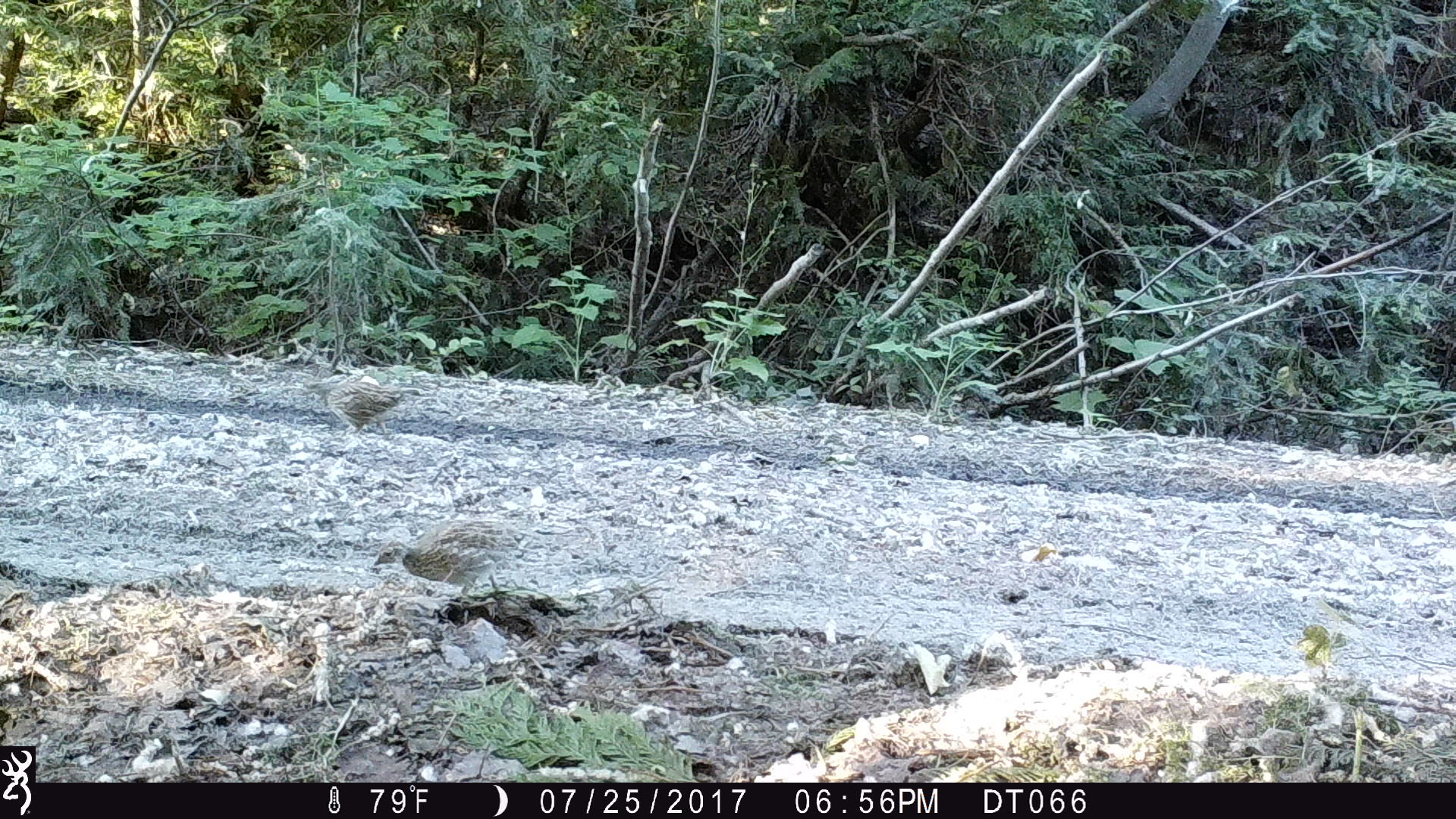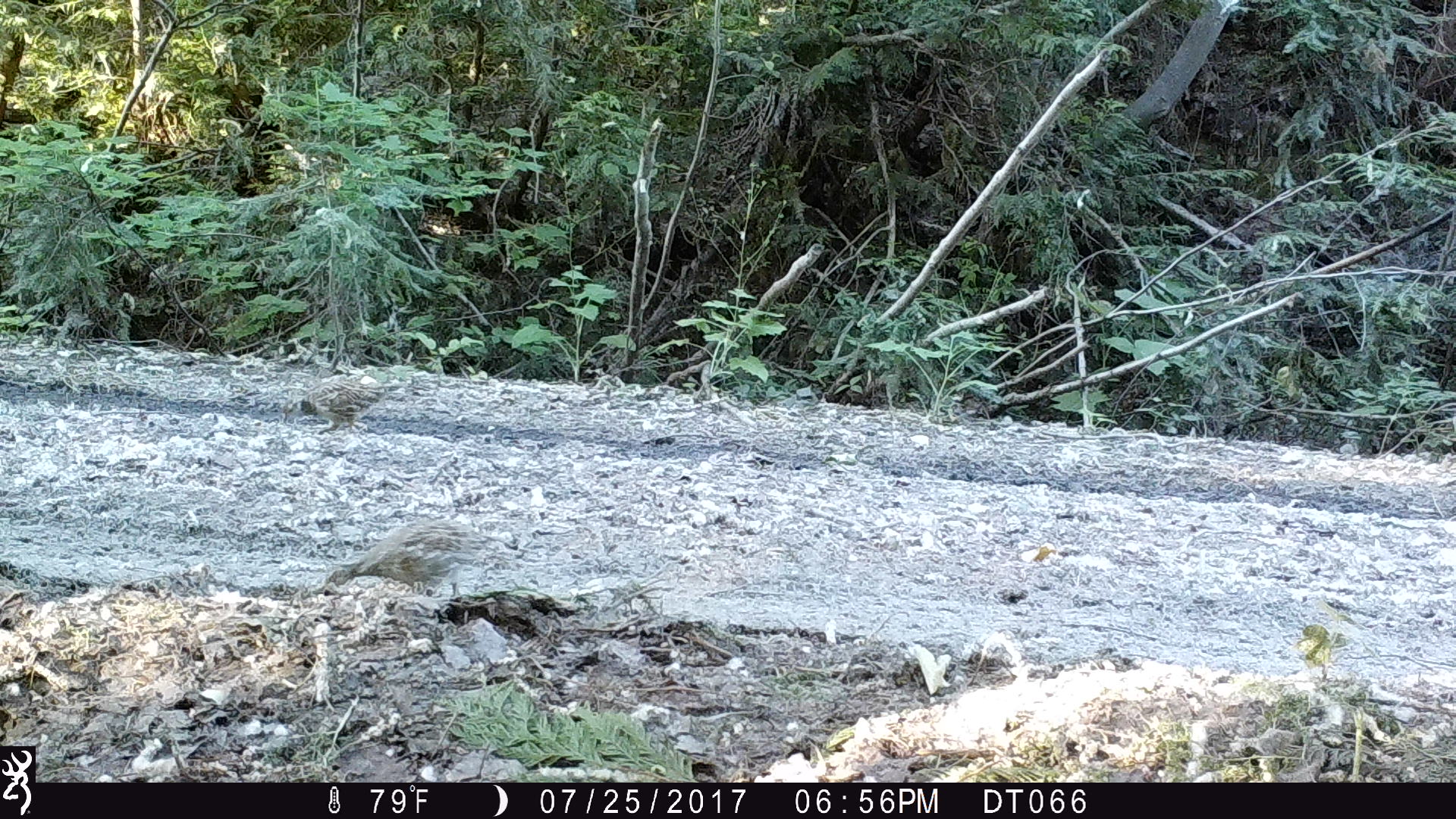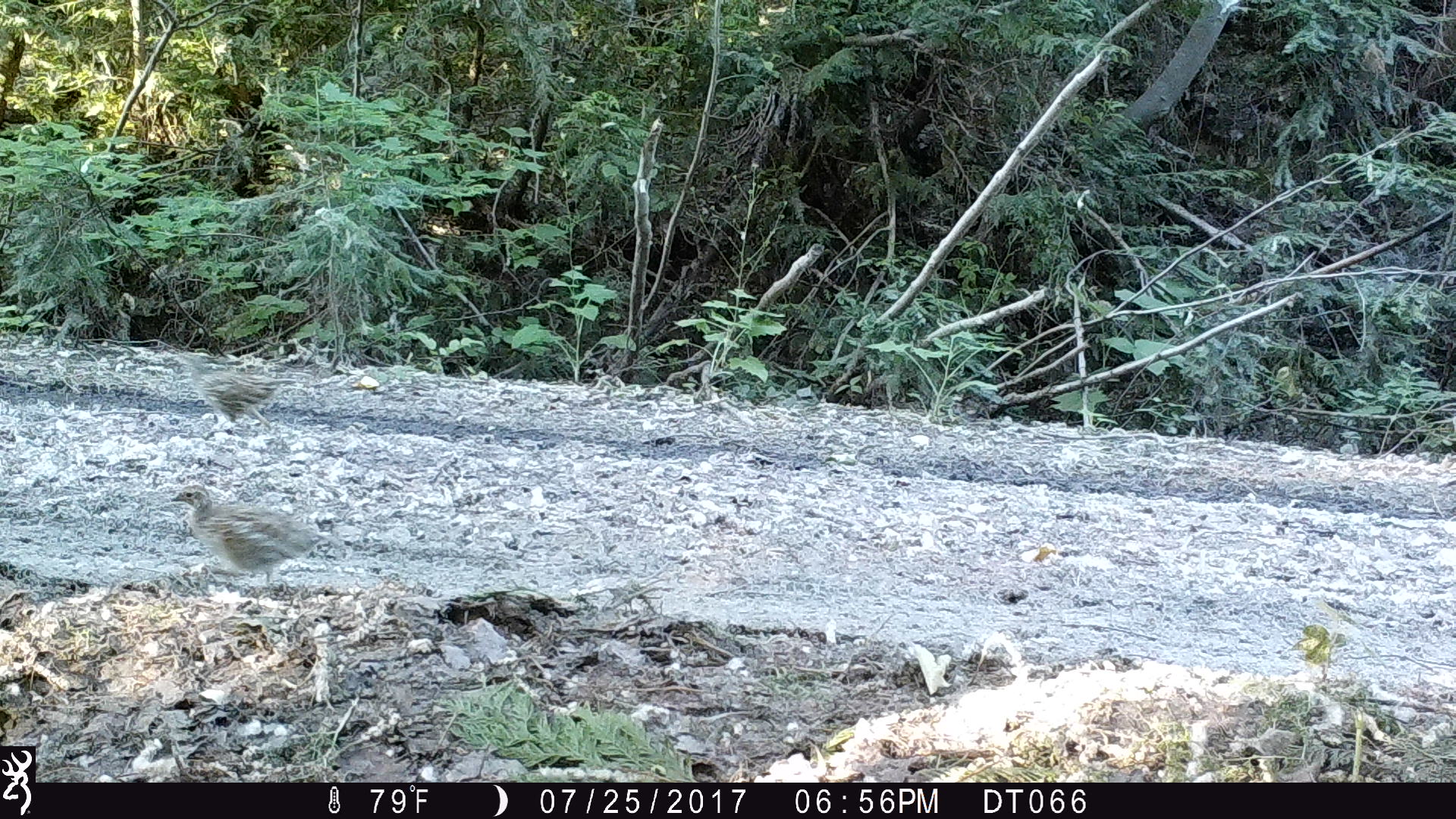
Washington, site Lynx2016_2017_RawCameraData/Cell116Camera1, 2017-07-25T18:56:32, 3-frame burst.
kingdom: Animalia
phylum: Chordata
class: Aves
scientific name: Aves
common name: birds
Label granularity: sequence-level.